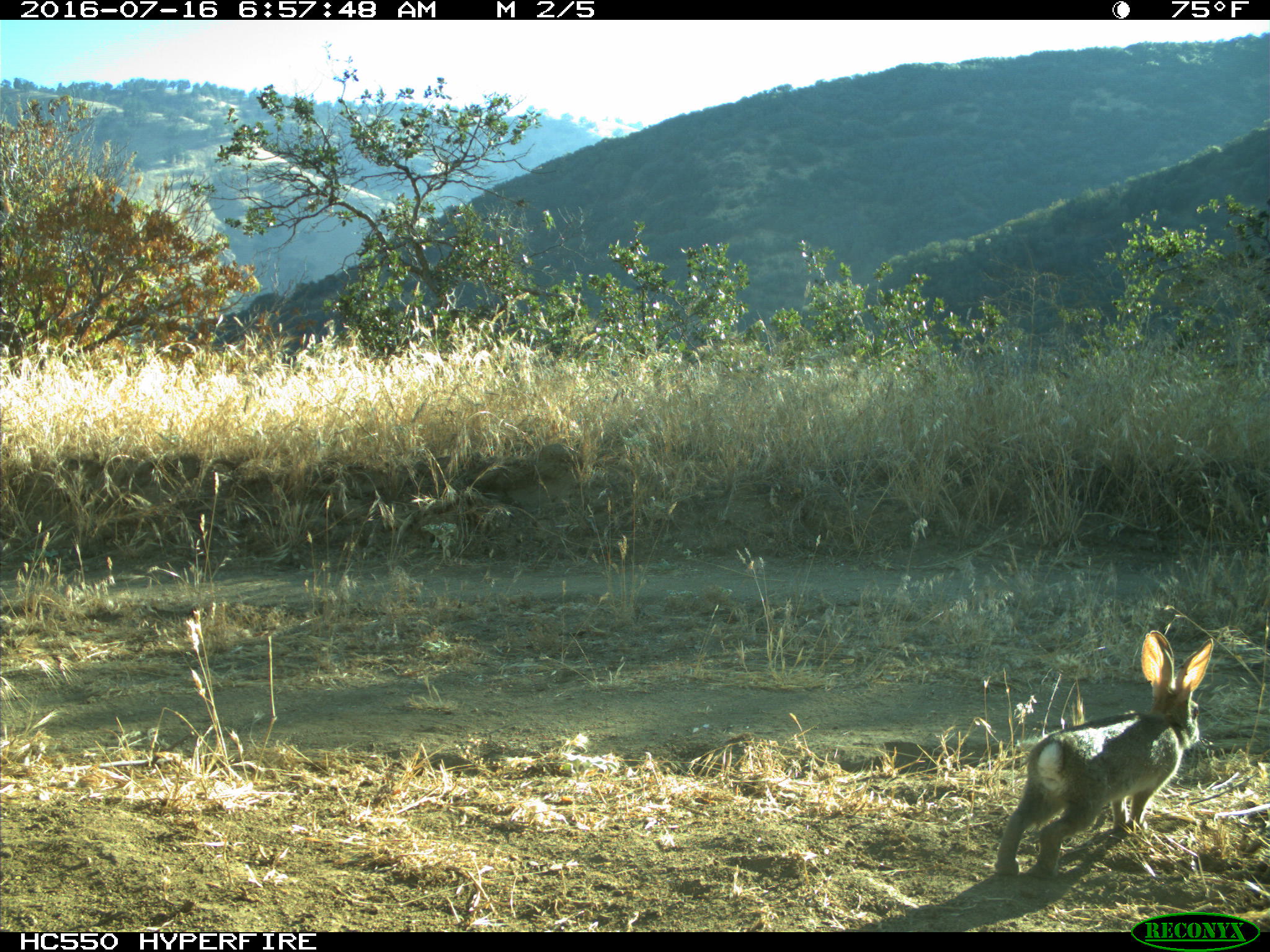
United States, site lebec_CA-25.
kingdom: Animalia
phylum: Chordata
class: Mammalia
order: Lagomorpha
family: Leporidae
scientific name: Leporidae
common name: rabbits and hares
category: unidentified rabbit